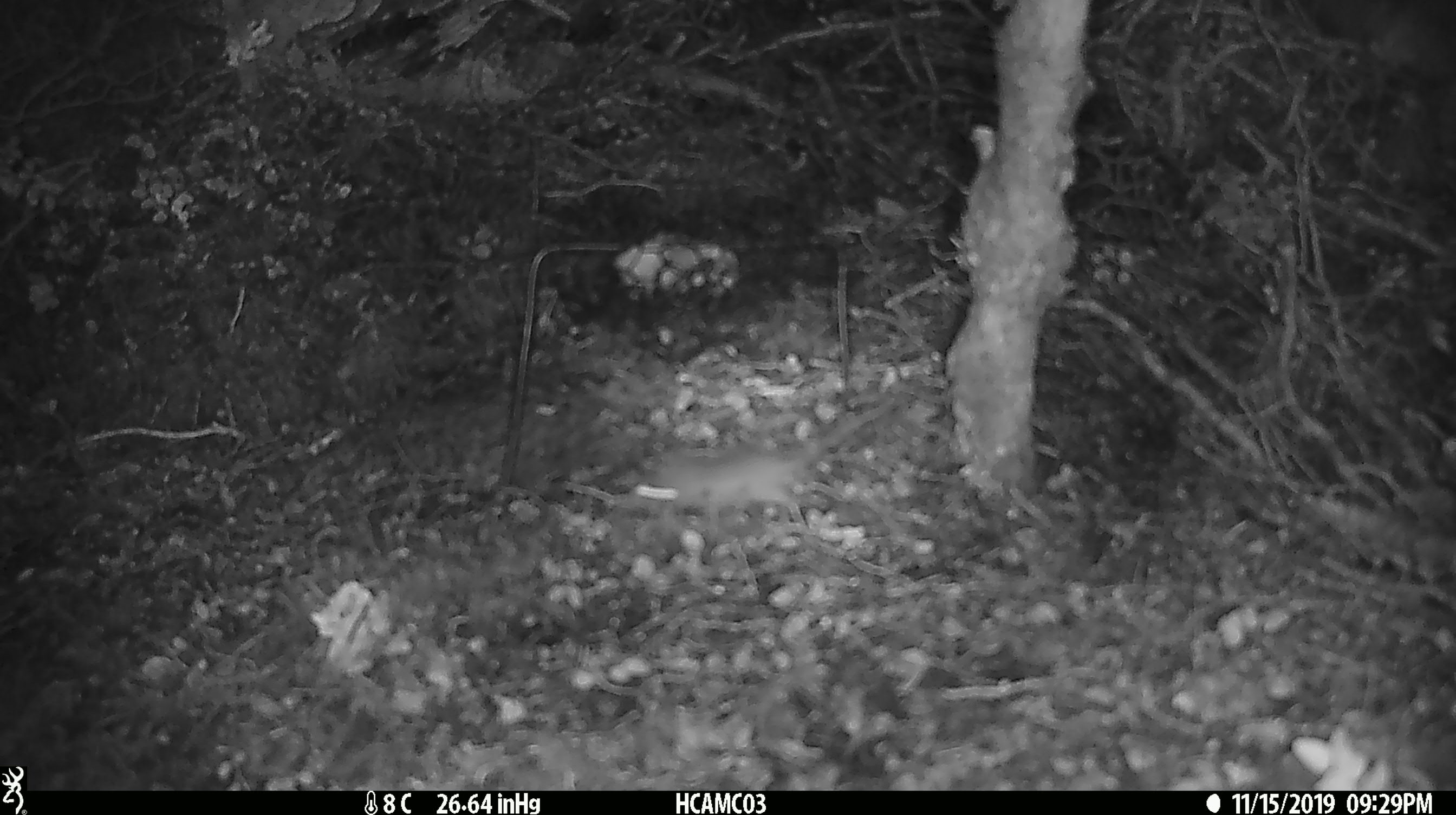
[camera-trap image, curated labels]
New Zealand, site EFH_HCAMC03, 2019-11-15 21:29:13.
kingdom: Animalia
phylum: Chordata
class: Mammalia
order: Rodentia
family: Muridae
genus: Mus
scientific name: Mus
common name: mouse